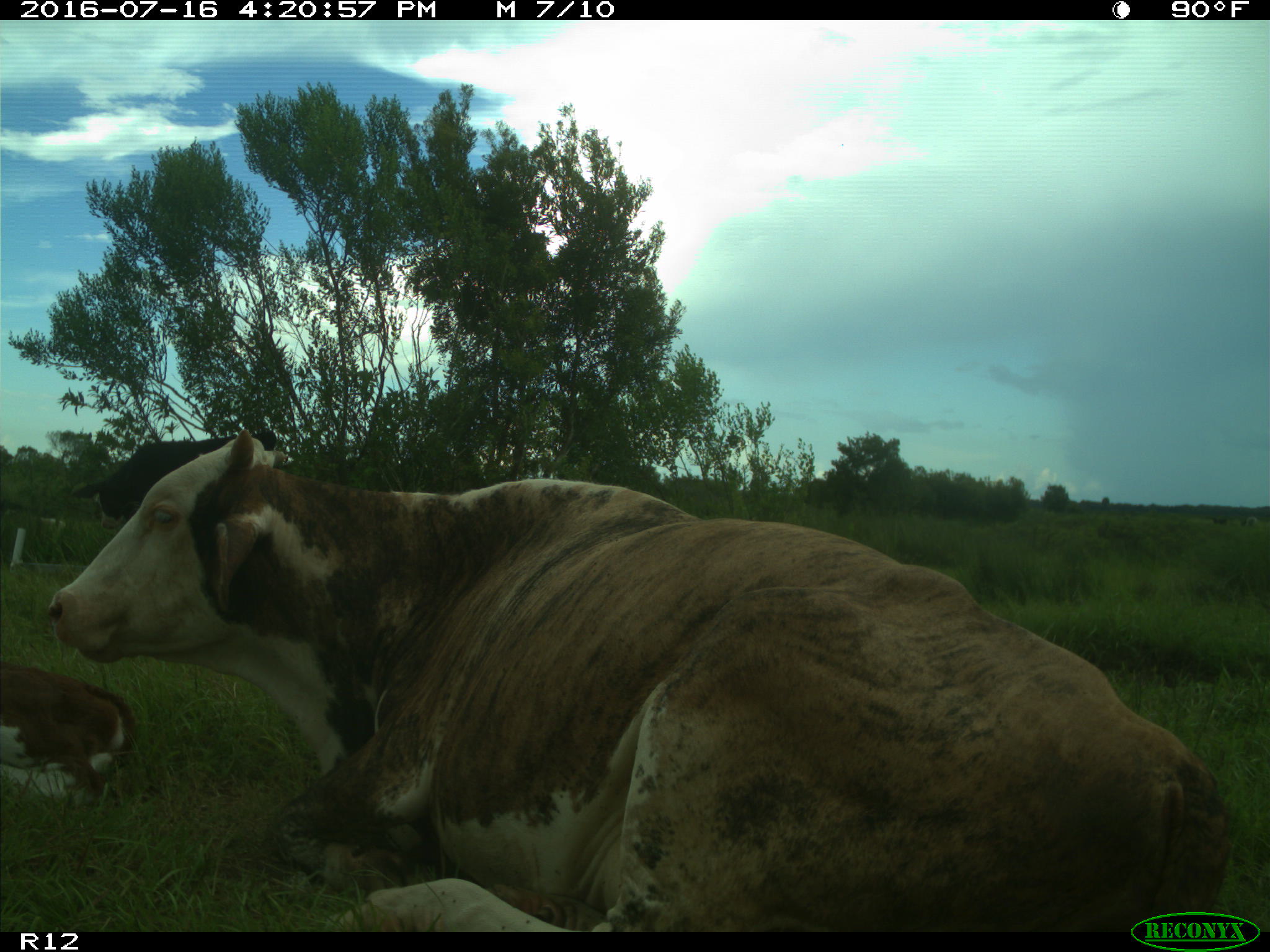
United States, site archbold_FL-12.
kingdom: Animalia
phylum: Chordata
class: Mammalia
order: Artiodactyla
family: Bovidae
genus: Bos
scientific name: Bos taurus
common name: domestic cow